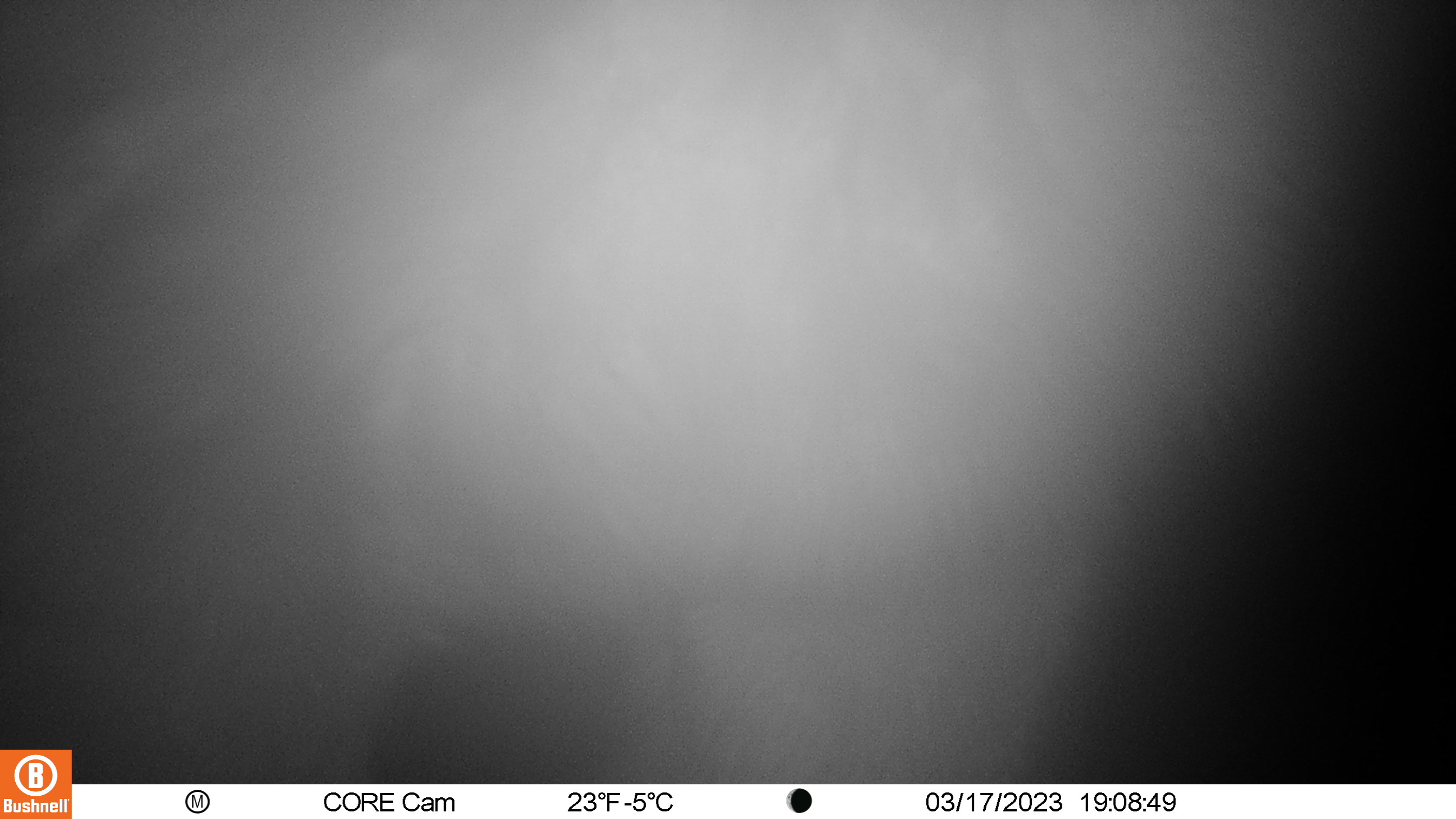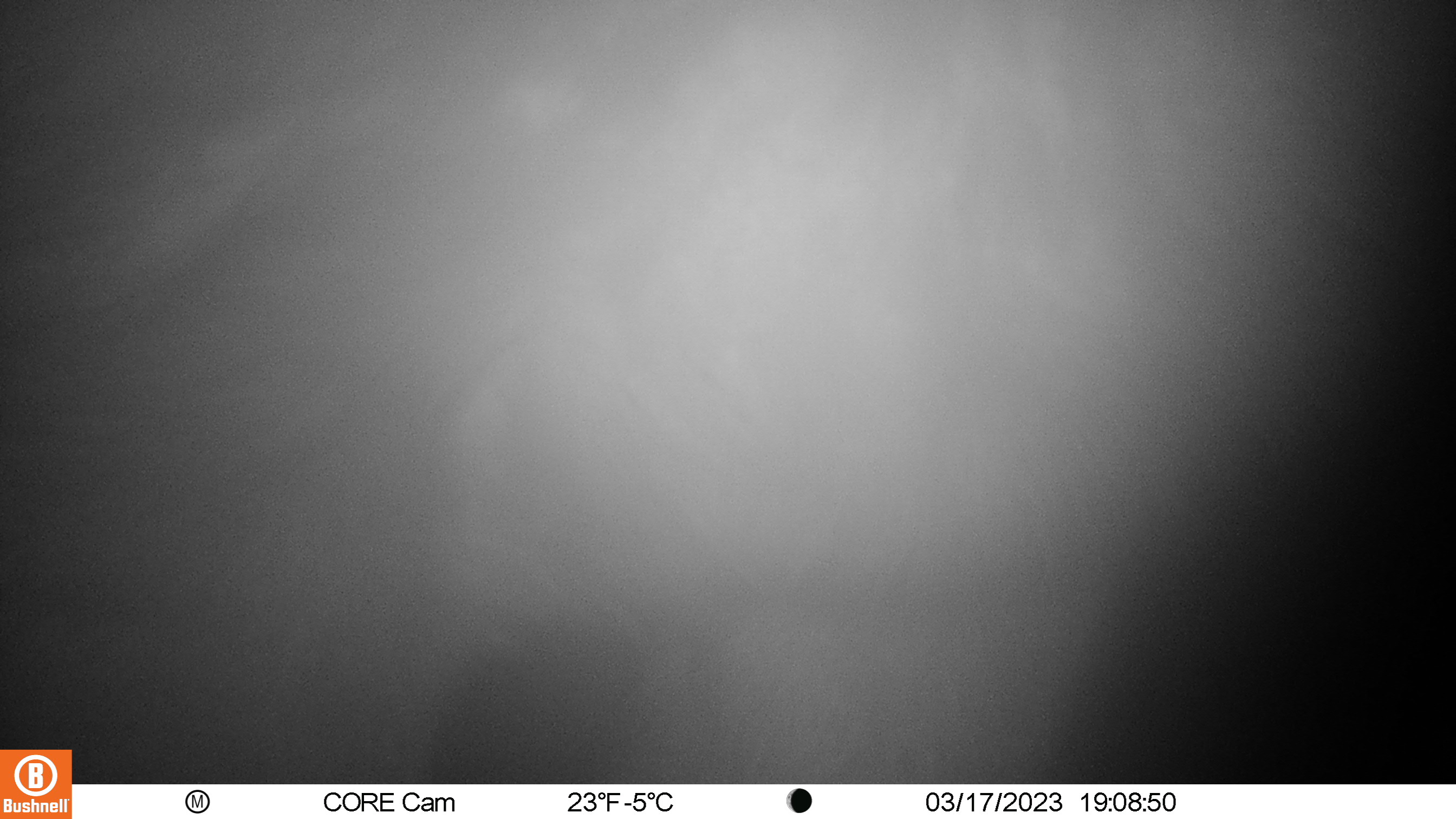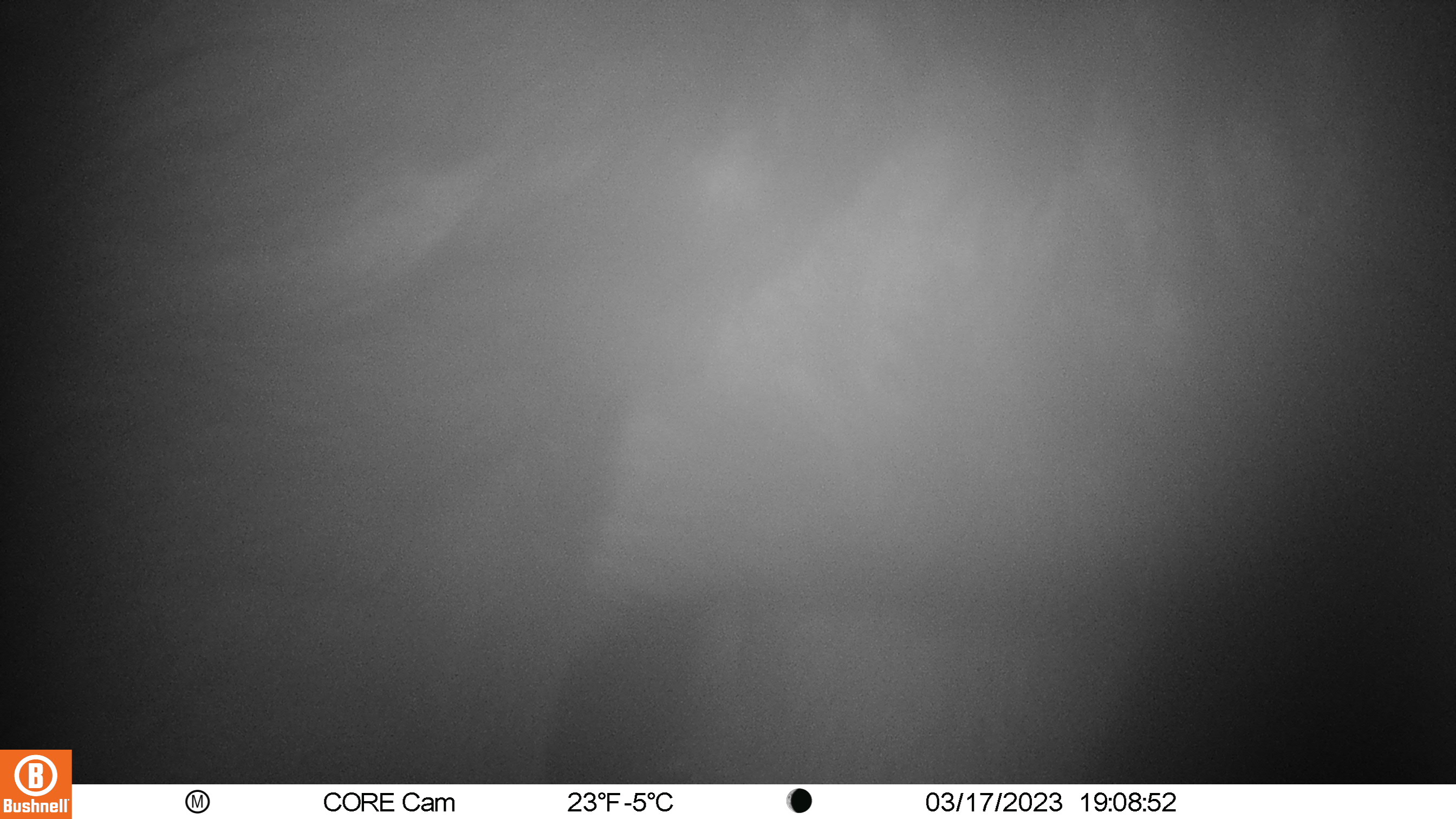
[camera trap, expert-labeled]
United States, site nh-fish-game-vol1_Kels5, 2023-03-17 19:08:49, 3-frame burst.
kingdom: Animalia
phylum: Chordata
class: Mammalia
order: Artiodactyla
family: Cervidae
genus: Alces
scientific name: Alces alces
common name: moose